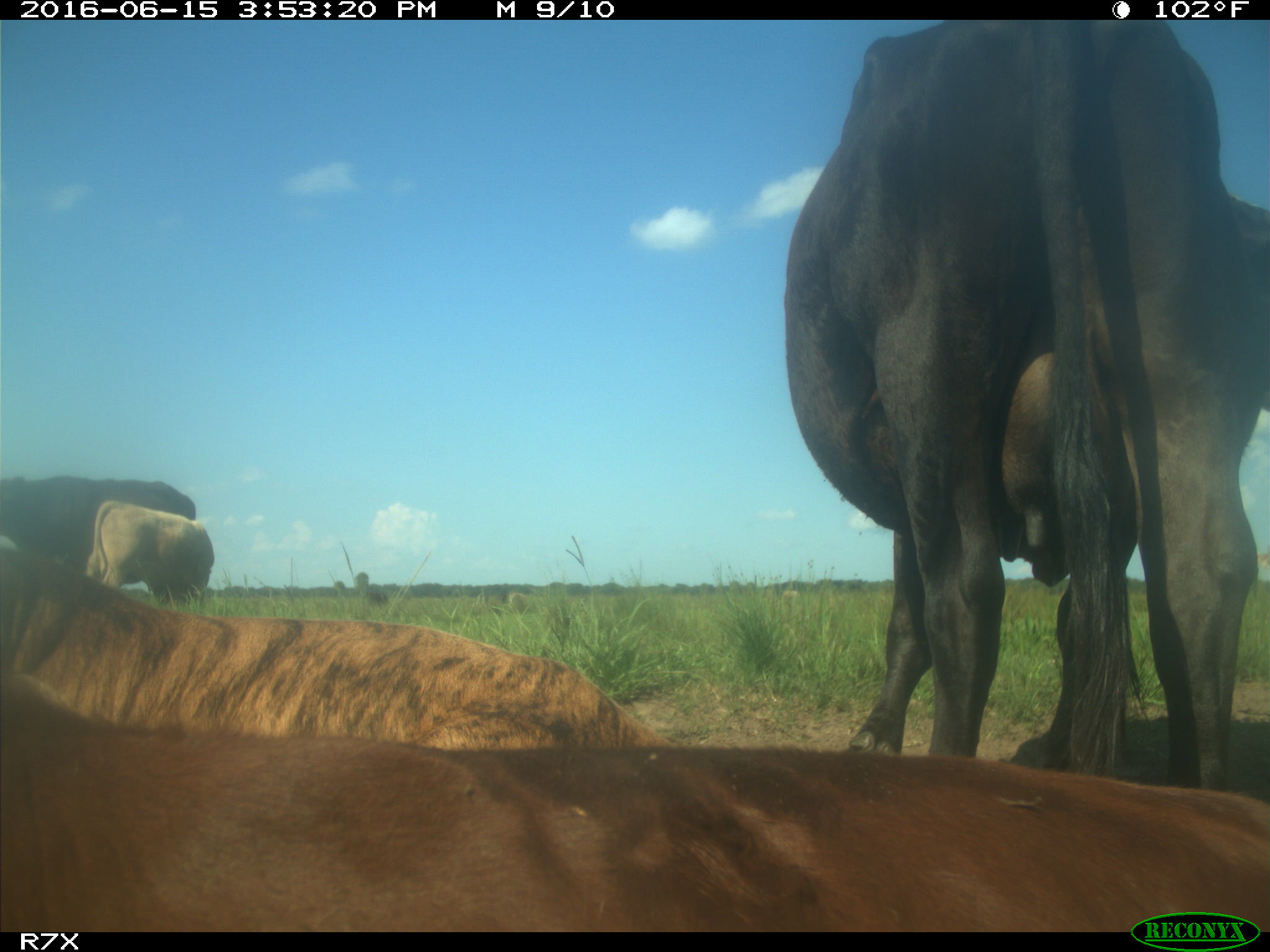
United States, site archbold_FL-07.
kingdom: Animalia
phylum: Chordata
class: Mammalia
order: Artiodactyla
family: Bovidae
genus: Bos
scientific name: Bos taurus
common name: domestic cow